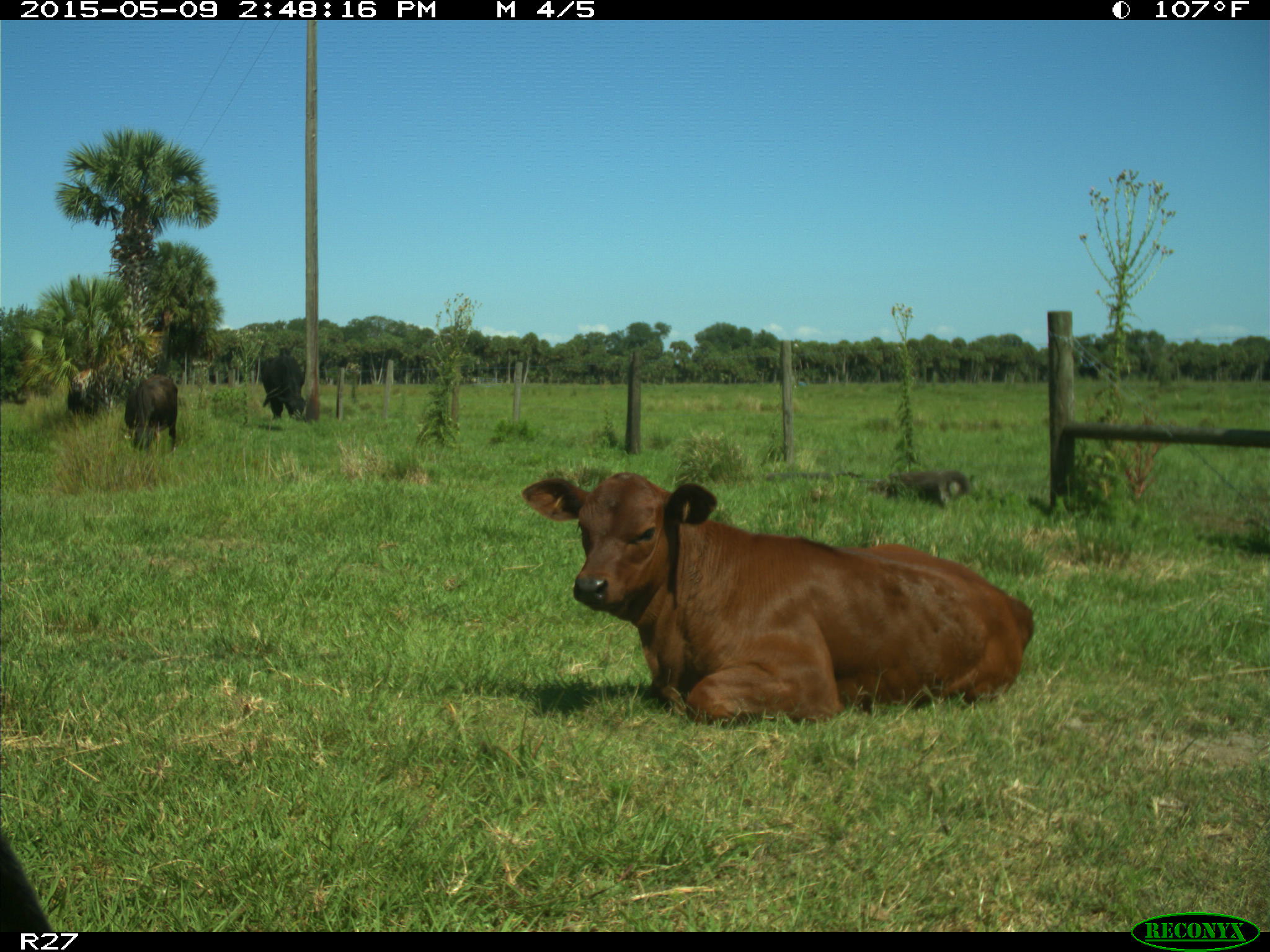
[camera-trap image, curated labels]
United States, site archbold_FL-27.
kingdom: Animalia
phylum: Chordata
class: Mammalia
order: Artiodactyla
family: Bovidae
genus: Bos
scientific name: Bos taurus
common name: domestic cow